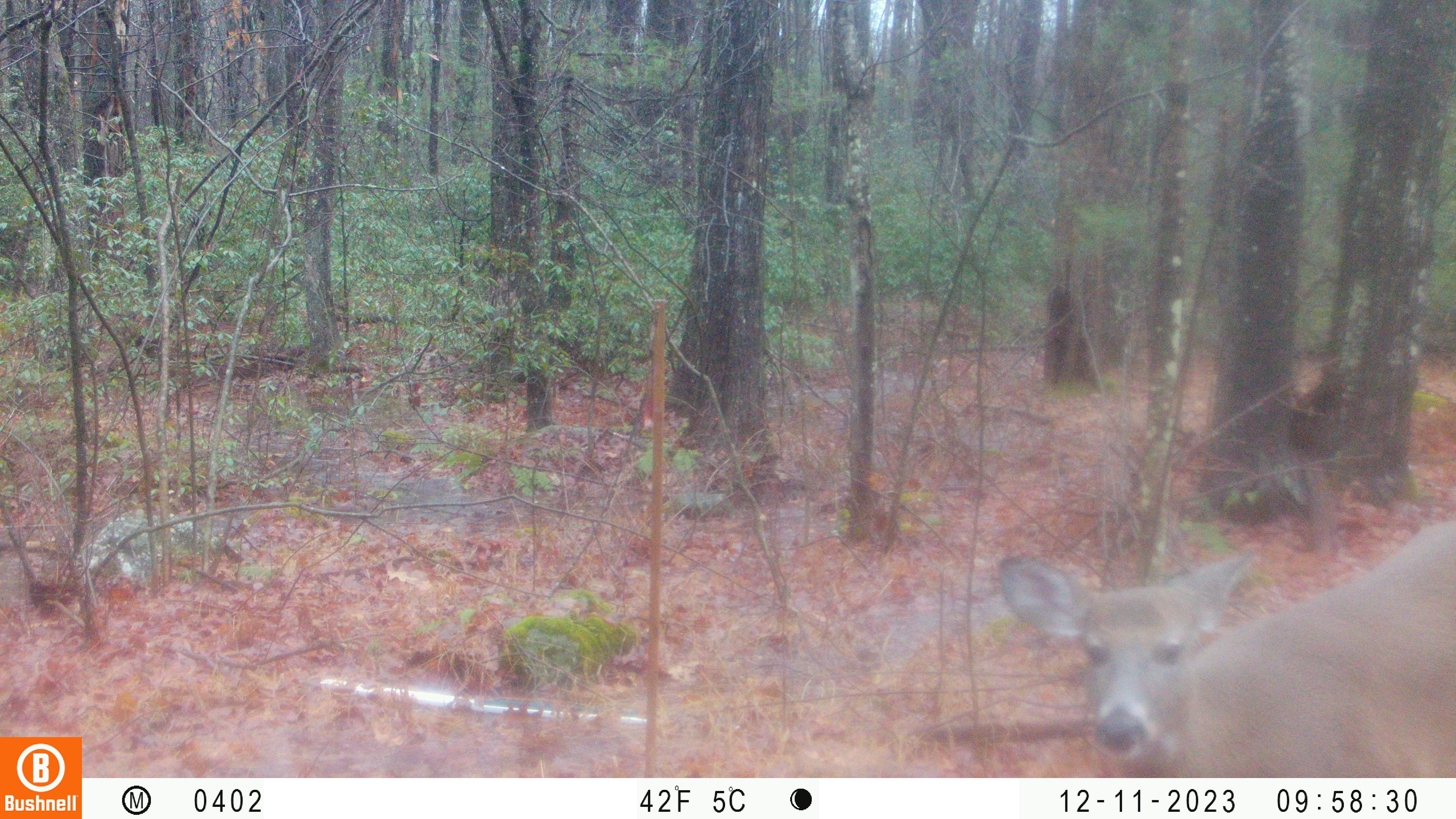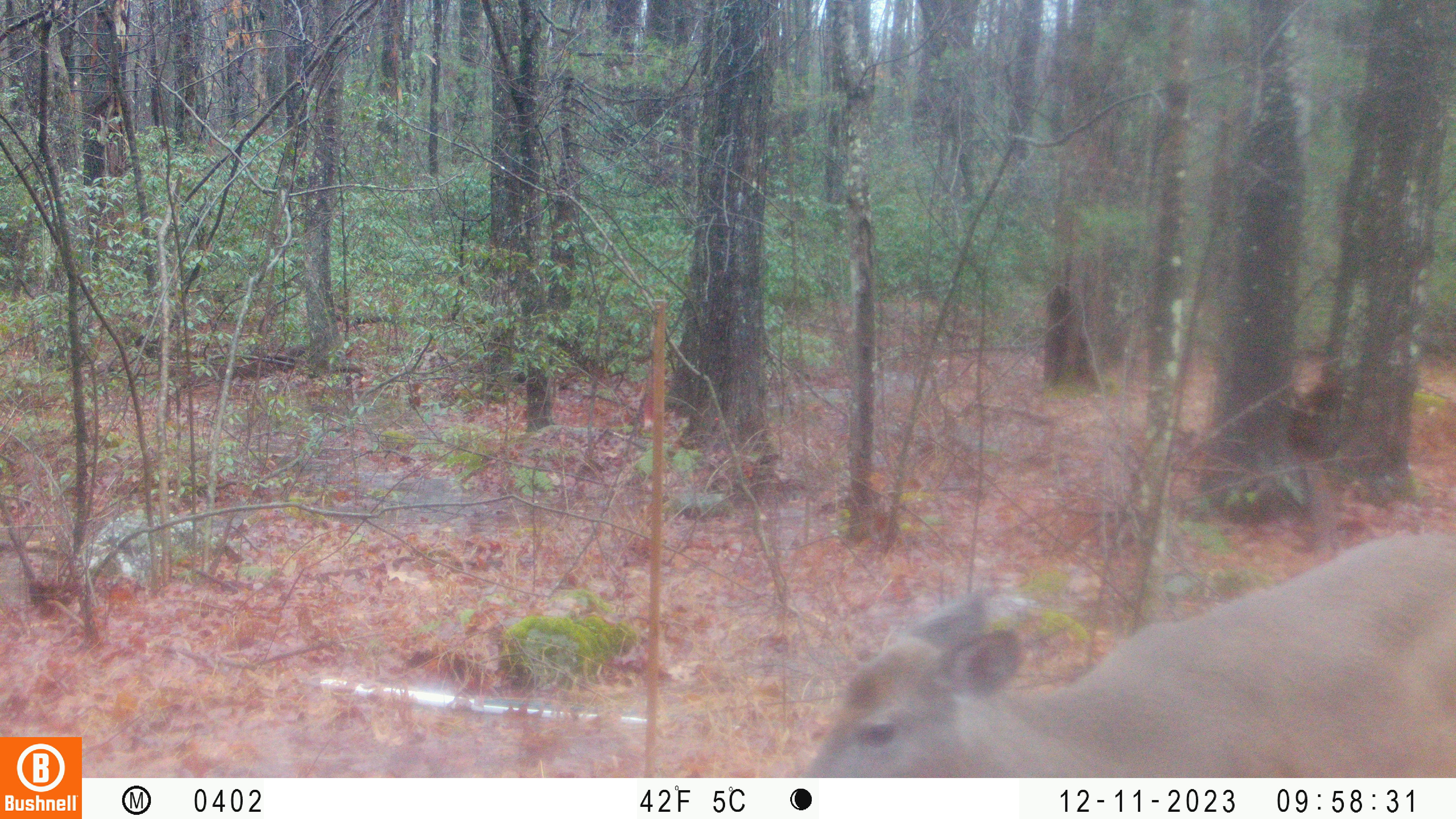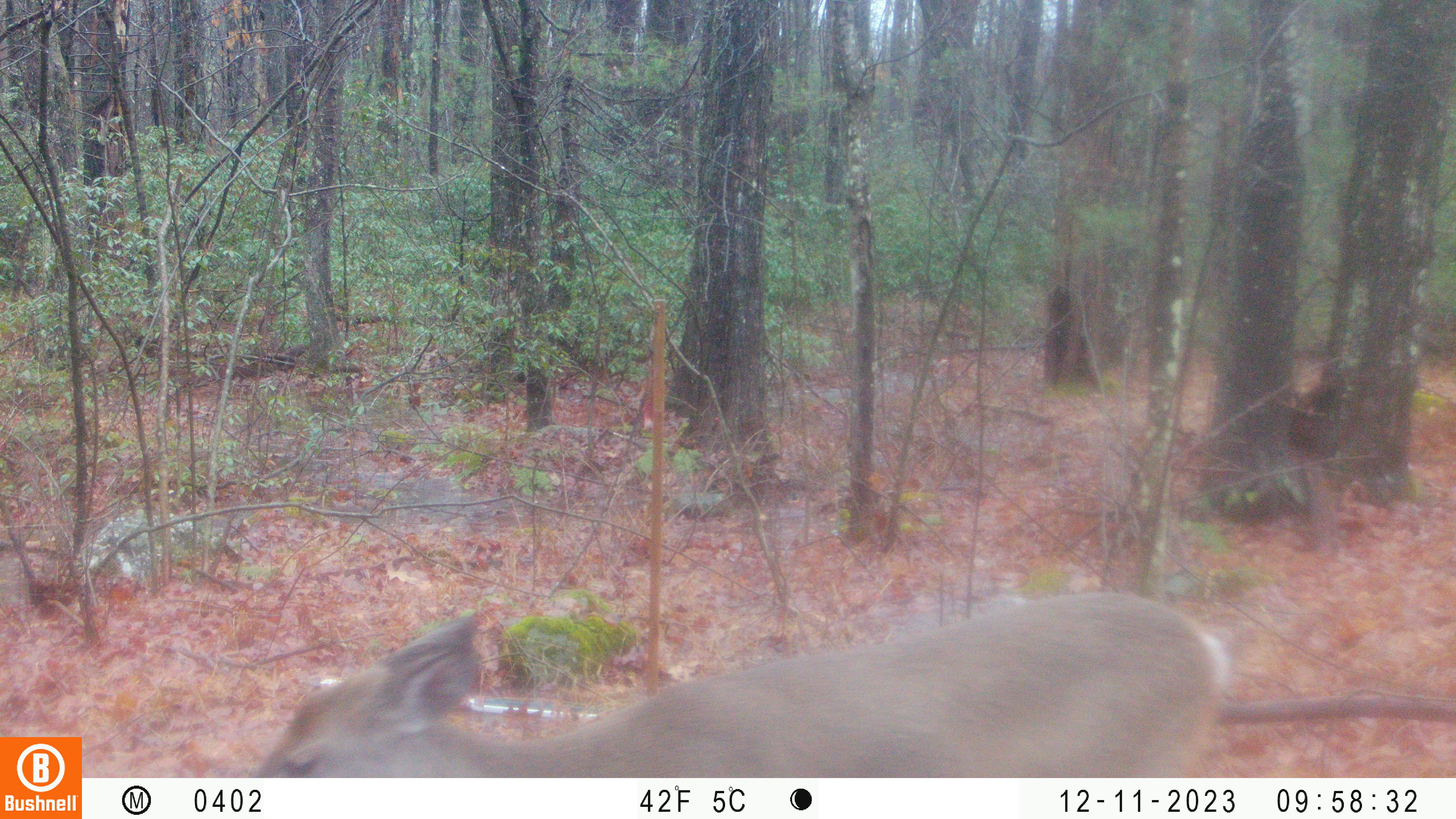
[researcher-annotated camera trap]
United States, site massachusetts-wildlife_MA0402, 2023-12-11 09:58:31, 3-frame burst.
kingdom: Animalia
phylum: Chordata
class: Mammalia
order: Artiodactyla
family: Cervidae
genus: Odocoileus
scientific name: Odocoileus virginianus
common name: white-tailed deer